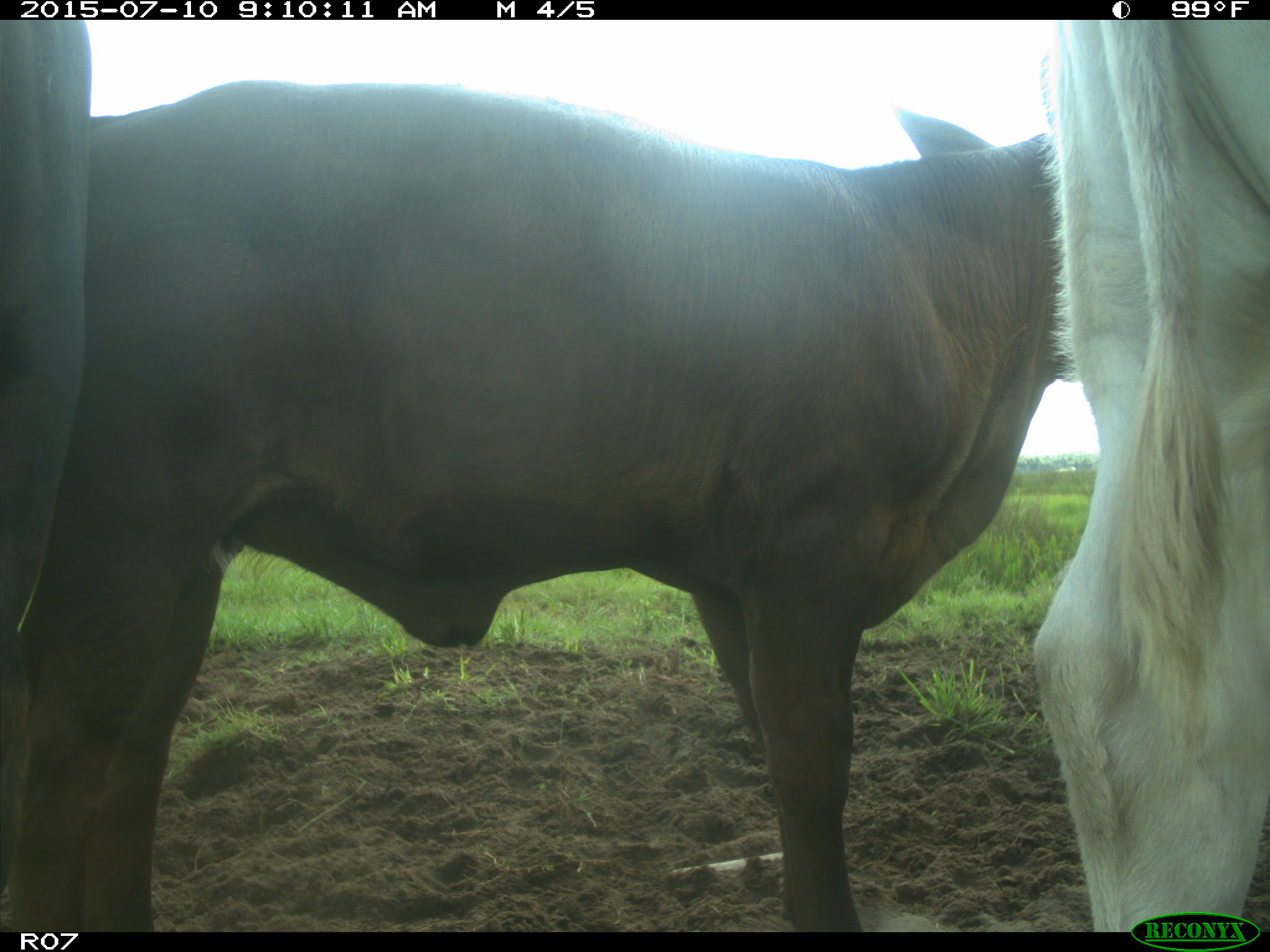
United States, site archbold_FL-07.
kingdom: Animalia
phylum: Chordata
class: Mammalia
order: Artiodactyla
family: Bovidae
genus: Bos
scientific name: Bos taurus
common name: domestic cow